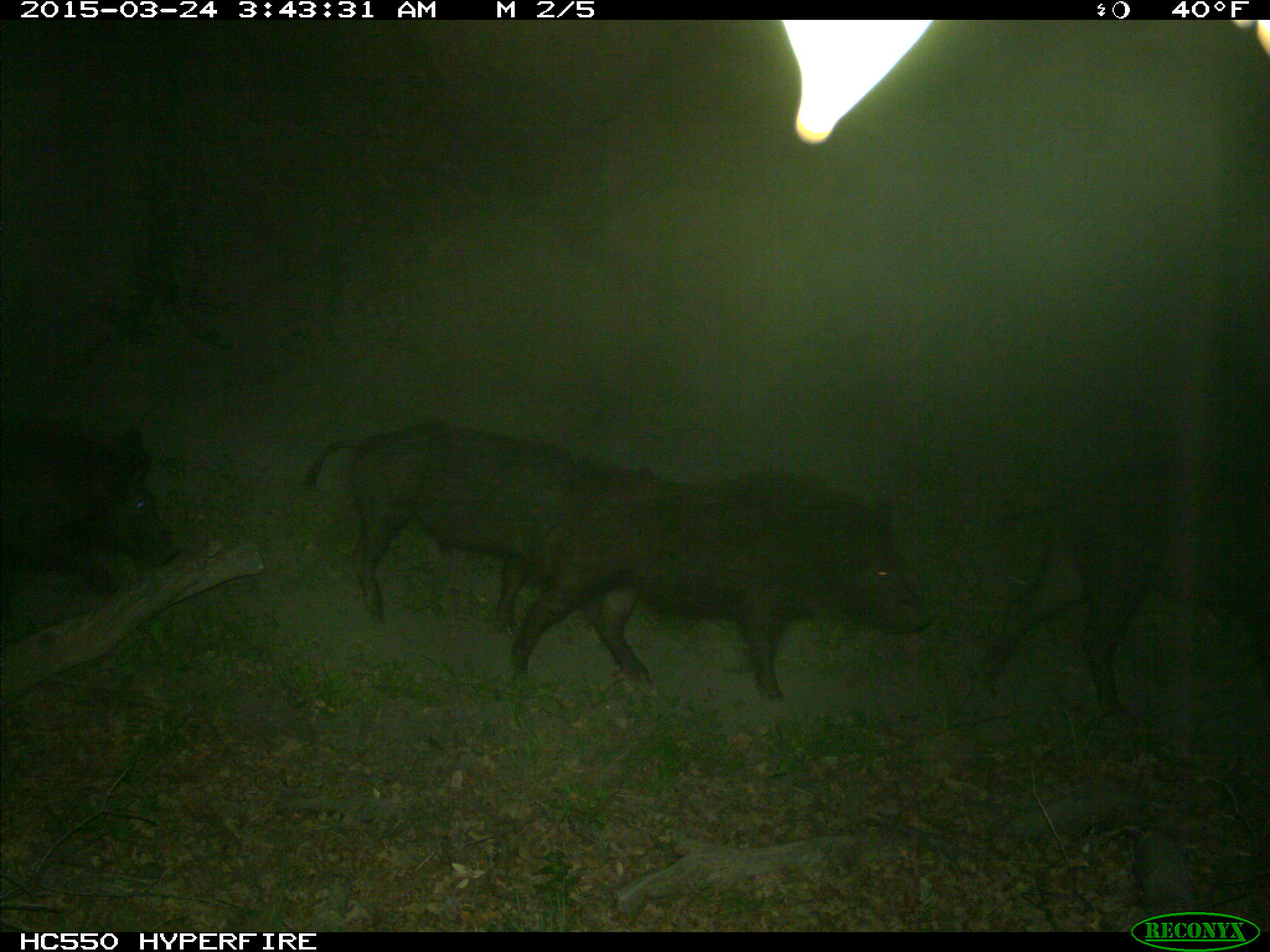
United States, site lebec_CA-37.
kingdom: Animalia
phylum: Chordata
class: Mammalia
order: Artiodactyla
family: Suidae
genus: Sus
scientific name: Sus scrofa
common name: wild boar